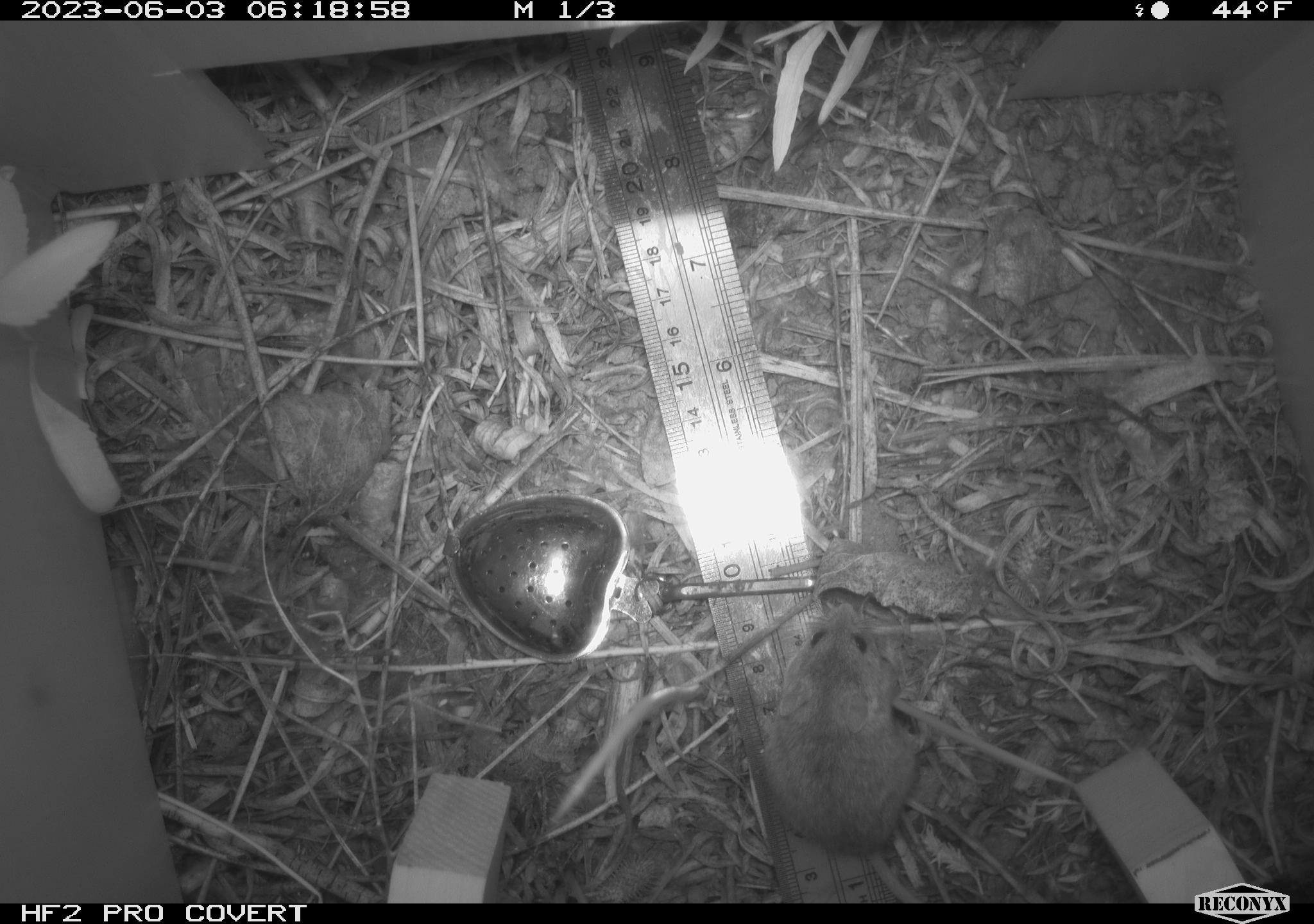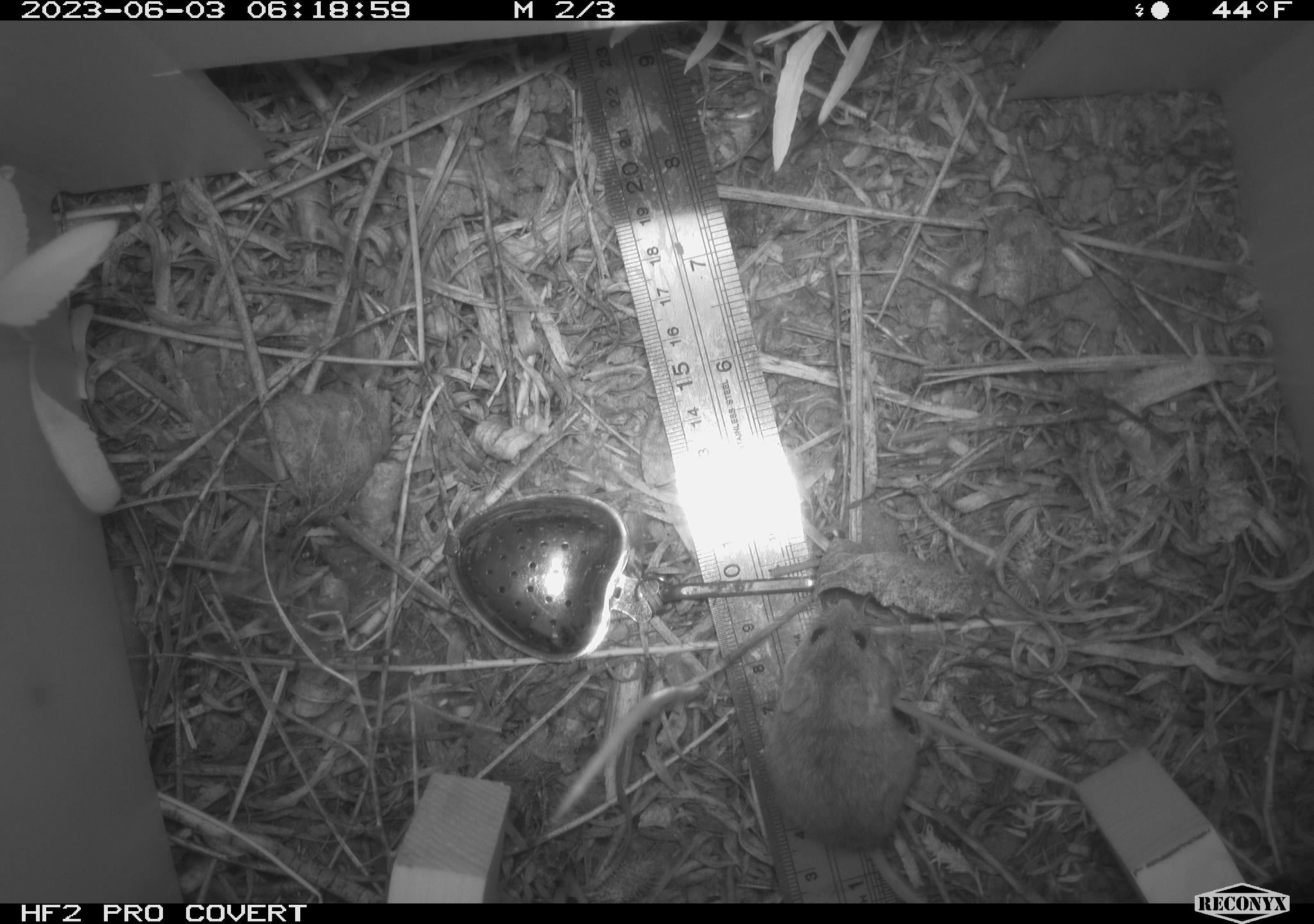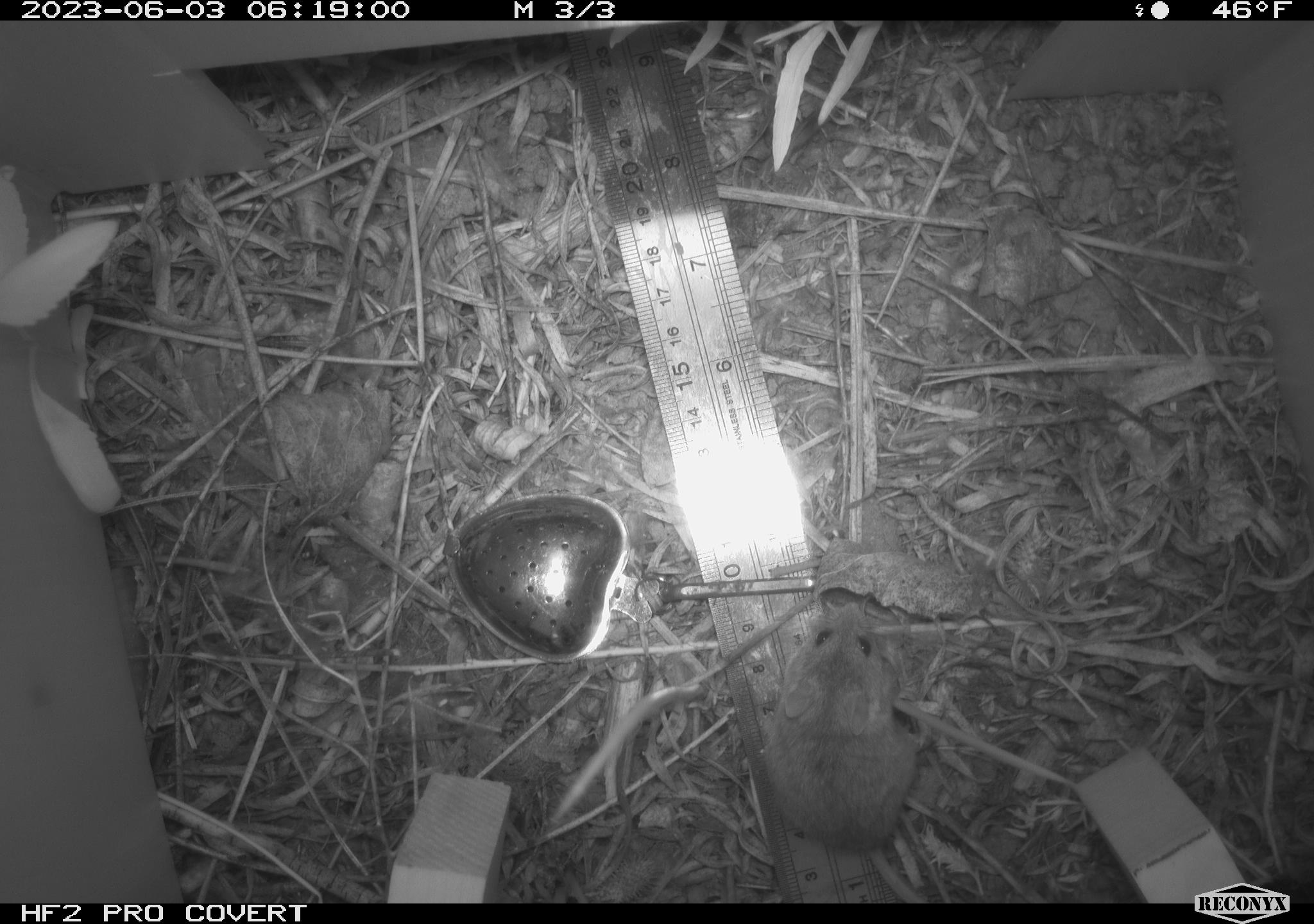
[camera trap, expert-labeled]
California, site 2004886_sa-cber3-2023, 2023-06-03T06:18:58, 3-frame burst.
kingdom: Animalia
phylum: Chordata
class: Mammalia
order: Rodentia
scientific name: Rodentia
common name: mouse species